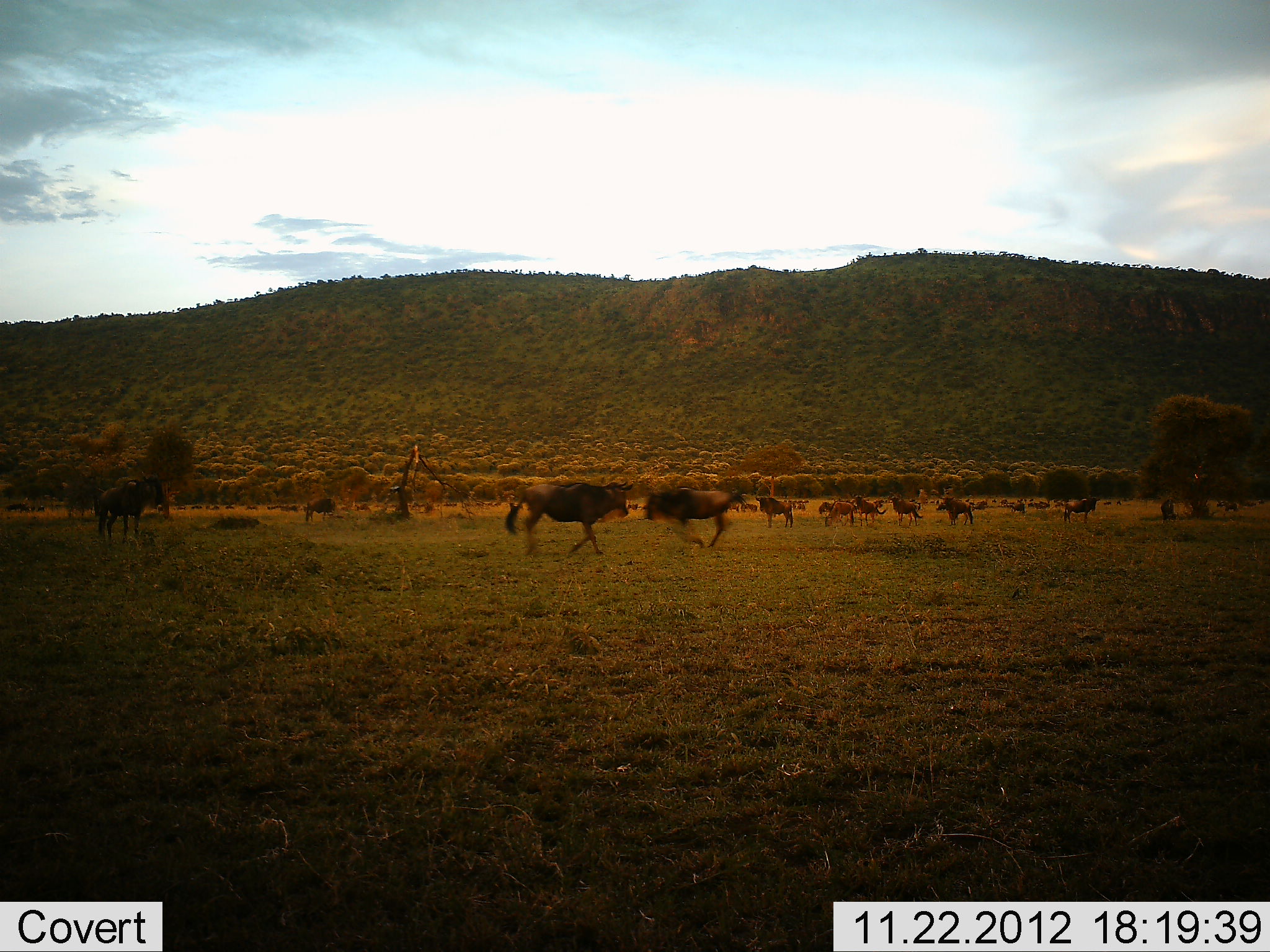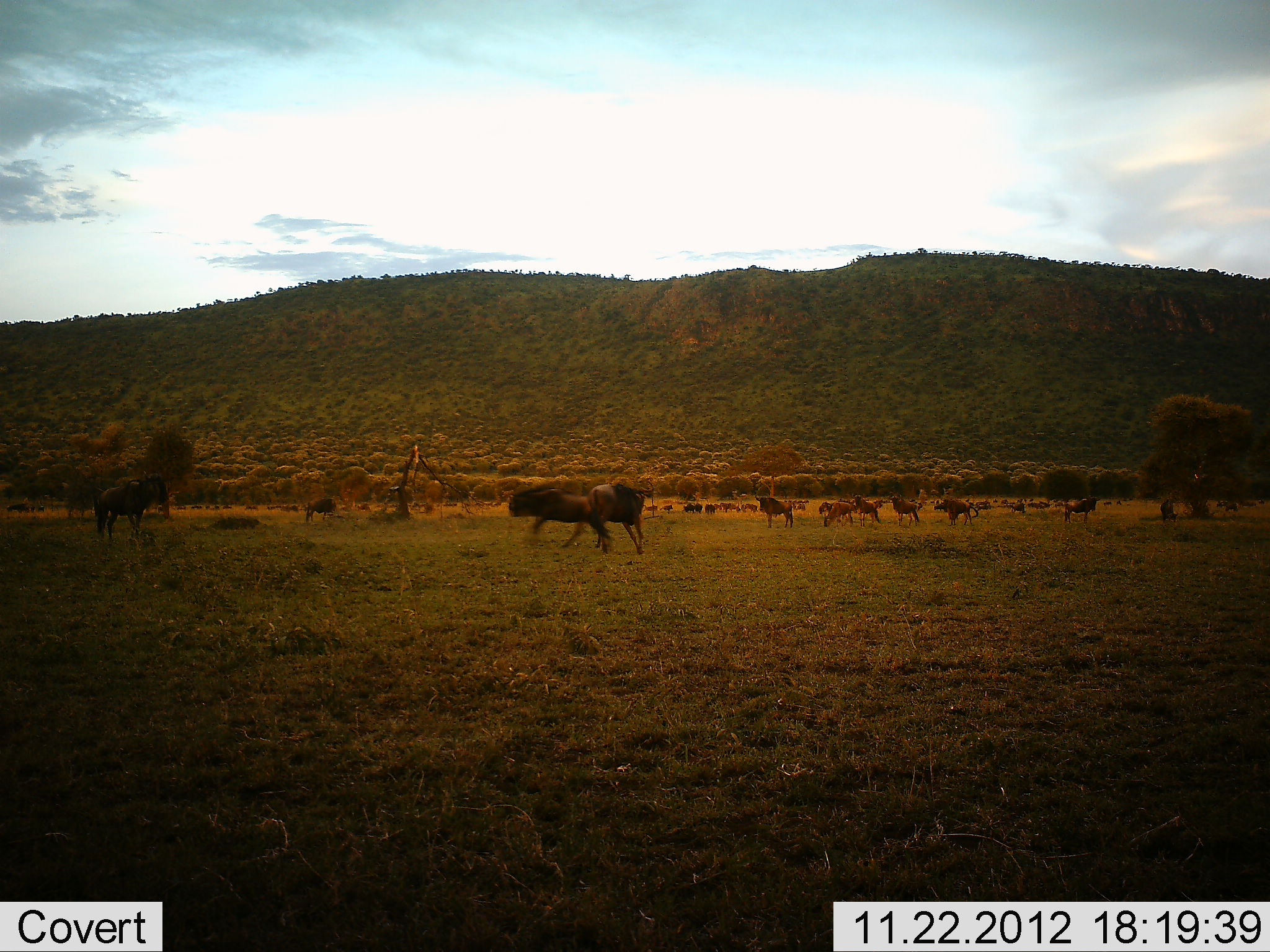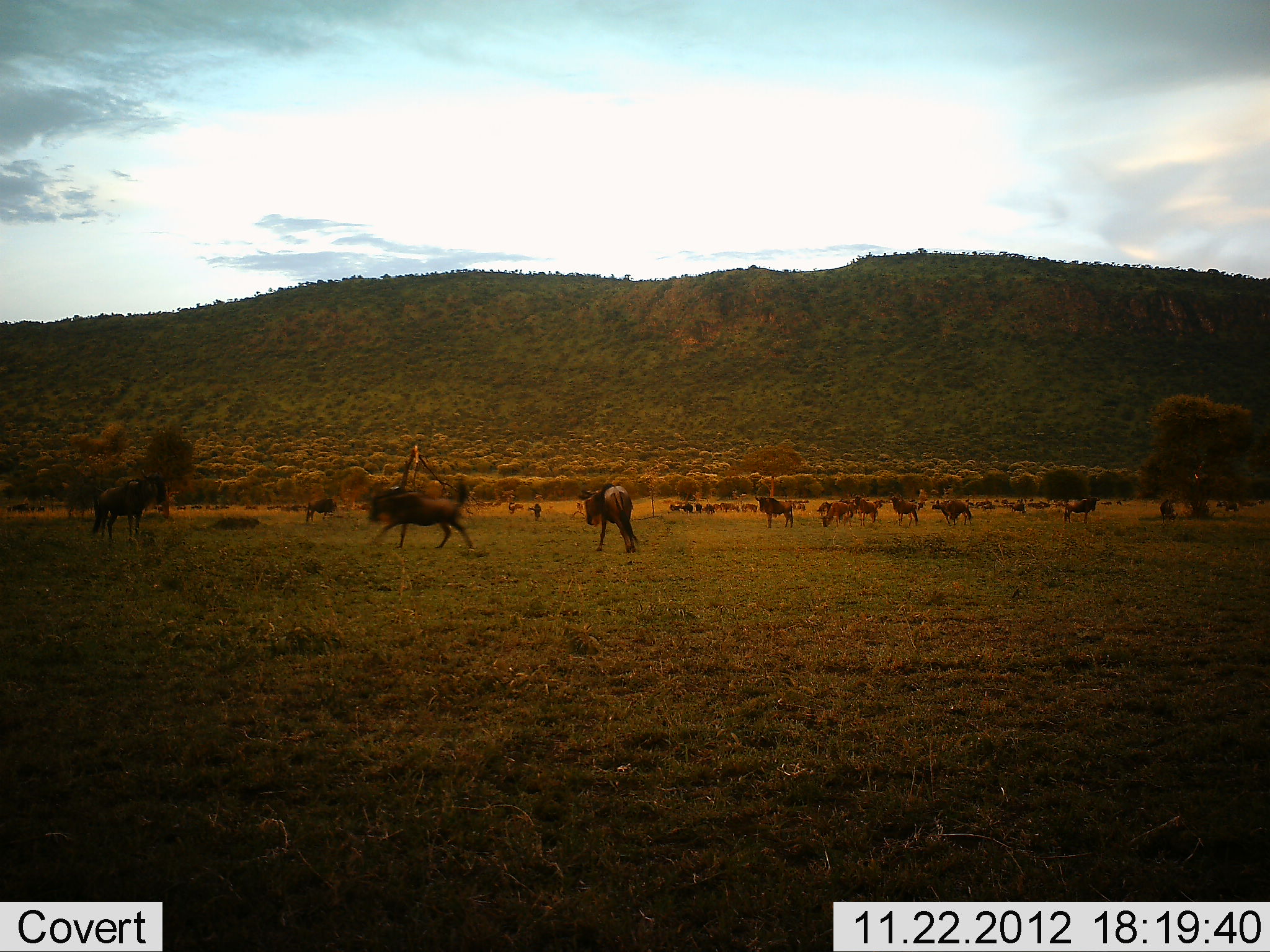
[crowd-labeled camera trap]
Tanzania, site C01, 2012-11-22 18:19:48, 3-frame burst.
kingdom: Animalia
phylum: Chordata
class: Mammalia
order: Artiodactyla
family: Bovidae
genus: Connochaetes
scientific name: Connochaetes taurinus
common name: blue wildebeest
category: wildebeest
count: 11-50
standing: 64%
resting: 18%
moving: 59%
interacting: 68%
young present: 5%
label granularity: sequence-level